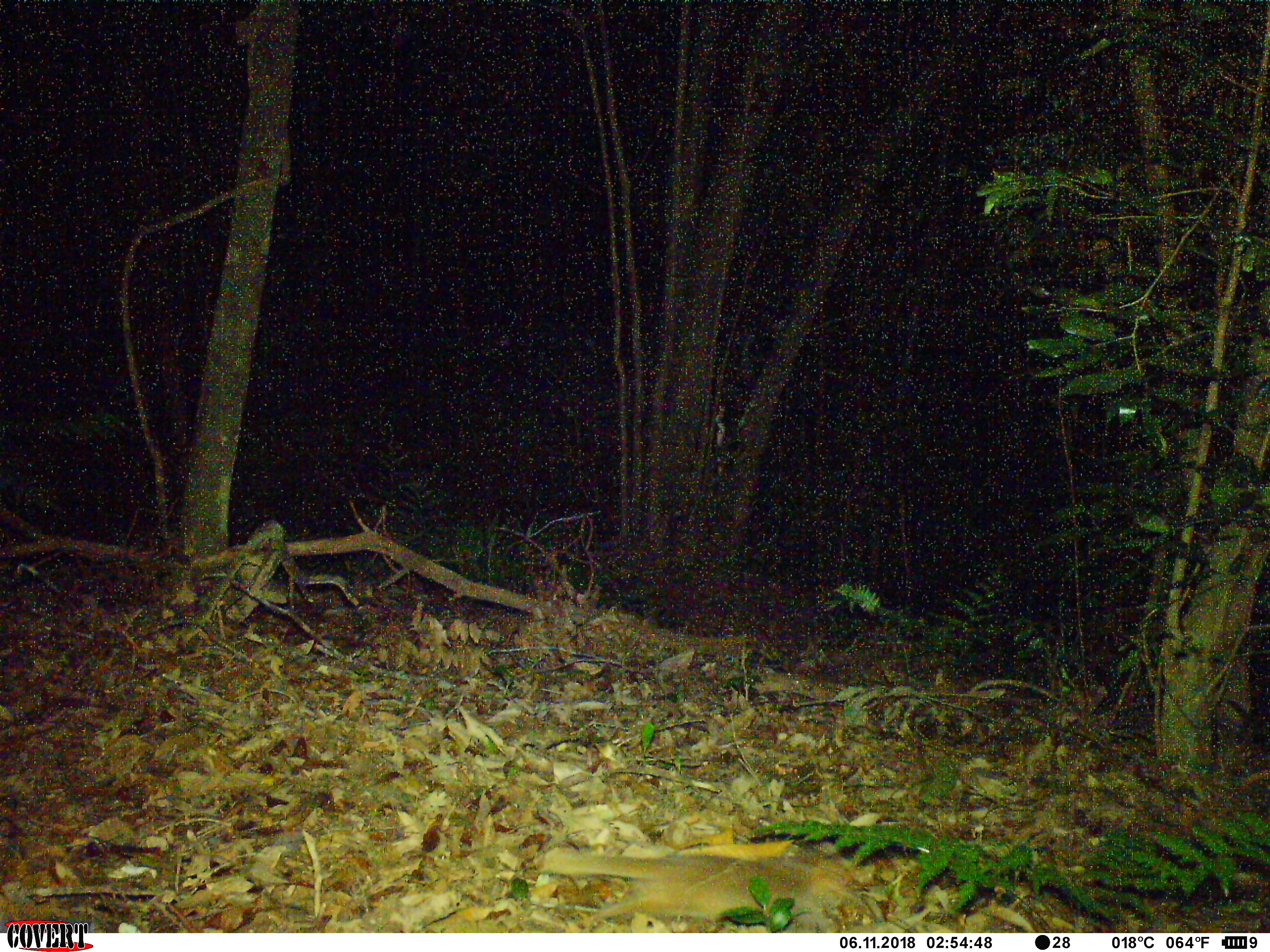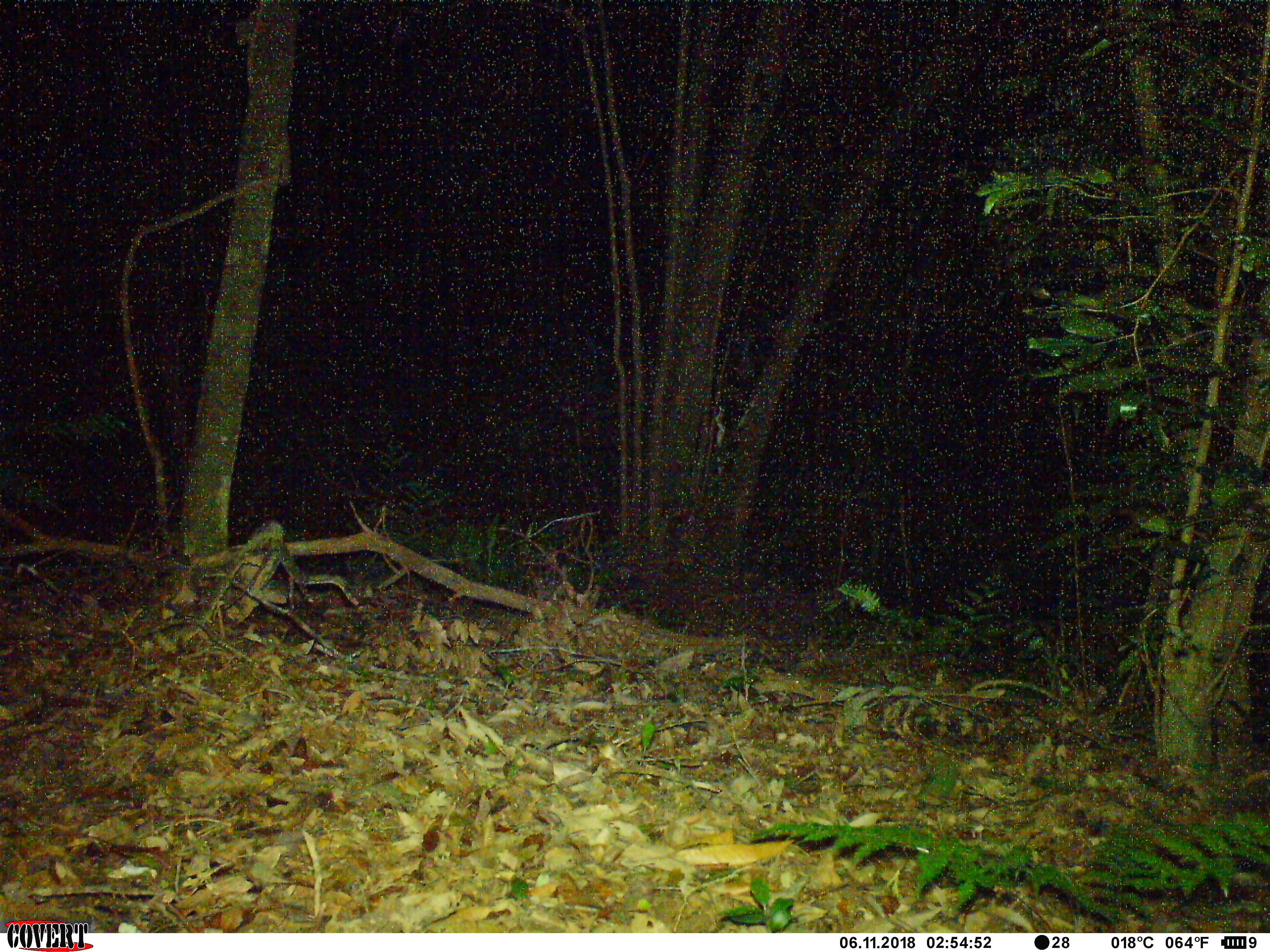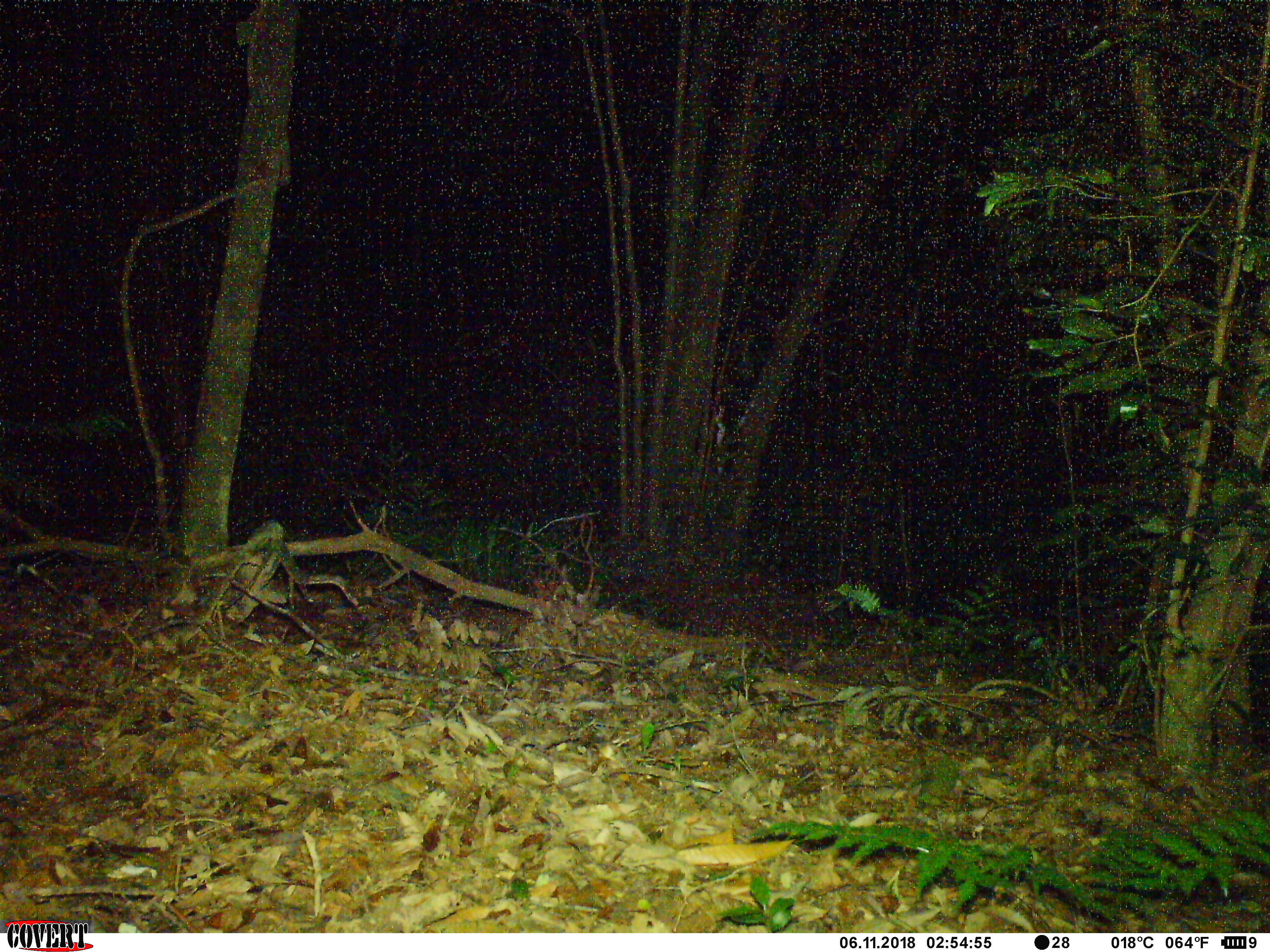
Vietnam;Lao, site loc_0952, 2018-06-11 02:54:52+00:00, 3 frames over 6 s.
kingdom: Animalia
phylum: Chordata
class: Mammalia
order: Carnivora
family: Mustelidae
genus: Melogale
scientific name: Melogale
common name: ferret badger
Ferret badger (Melogale). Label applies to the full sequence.